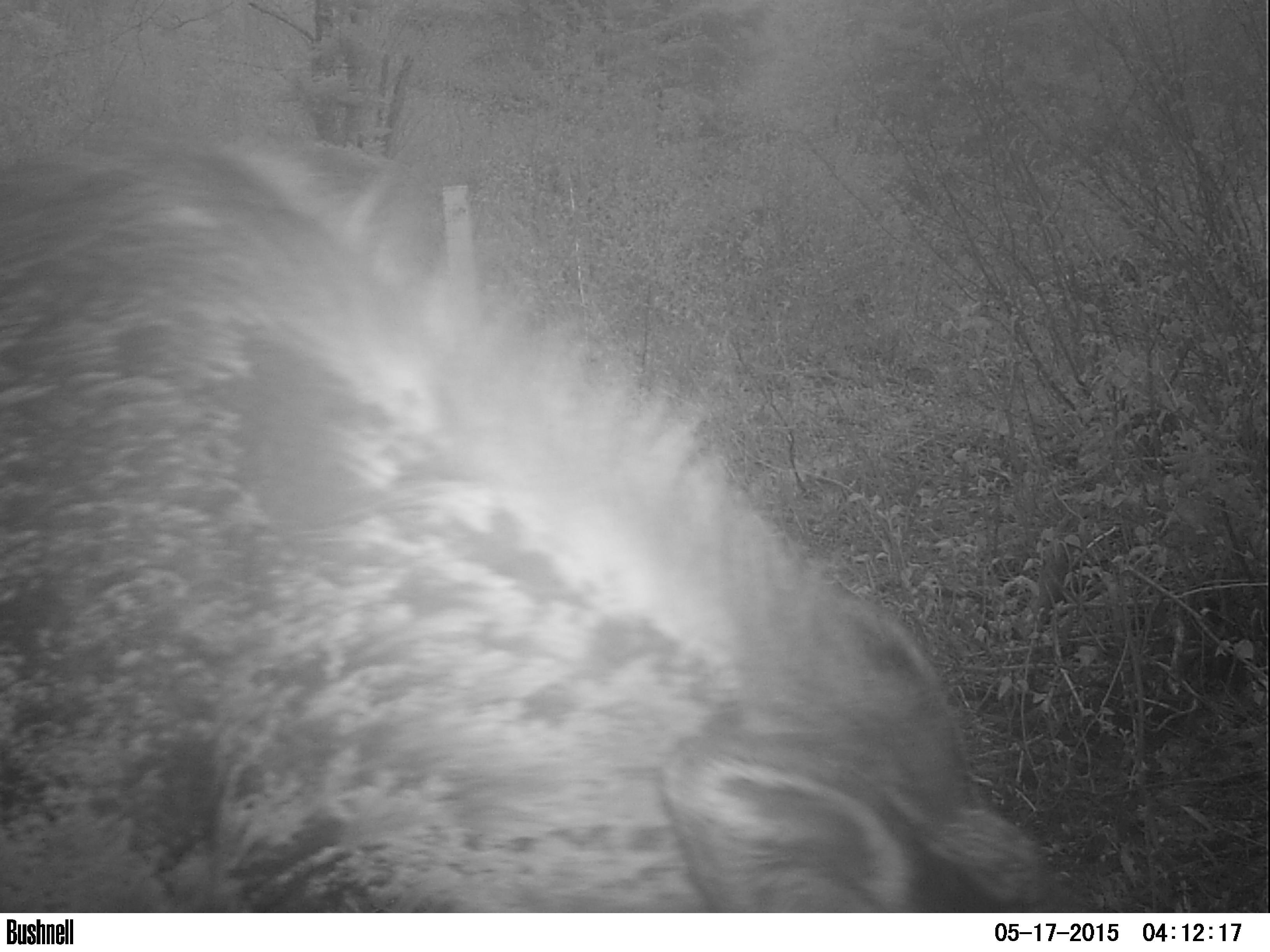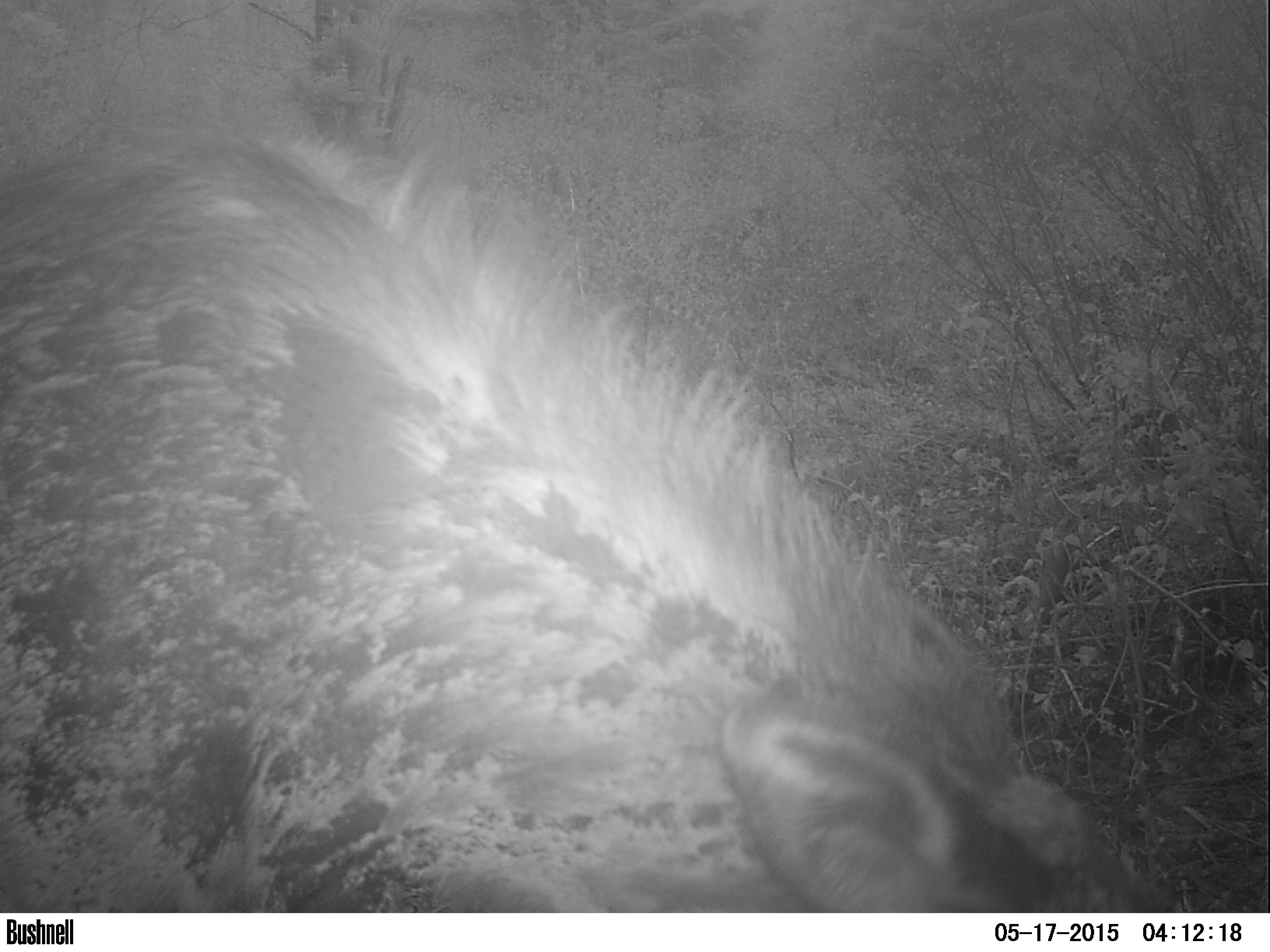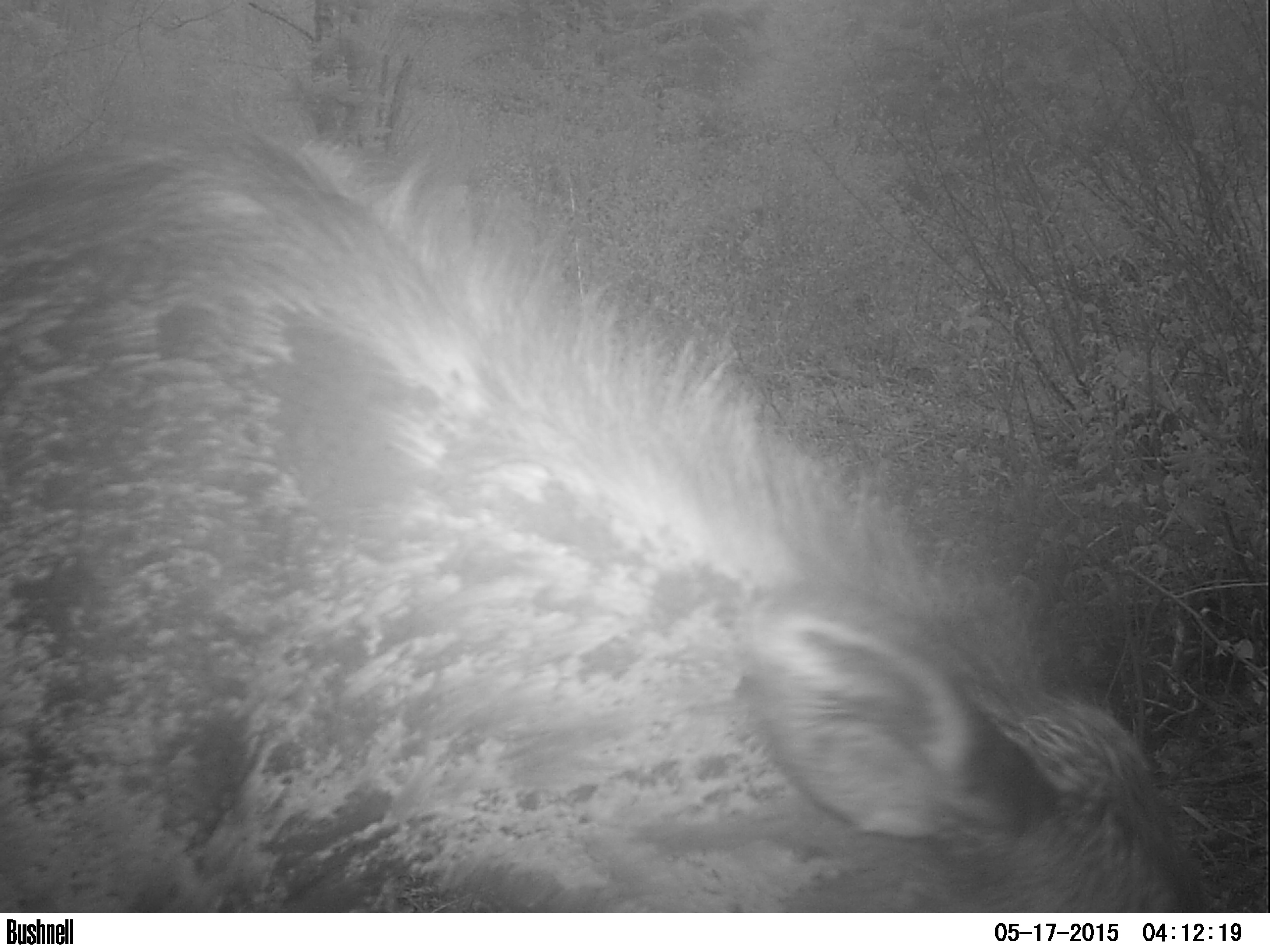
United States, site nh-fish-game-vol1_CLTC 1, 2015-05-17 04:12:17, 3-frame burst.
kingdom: Animalia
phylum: Chordata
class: Mammalia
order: Artiodactyla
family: Cervidae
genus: Alces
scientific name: Alces alces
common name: moose